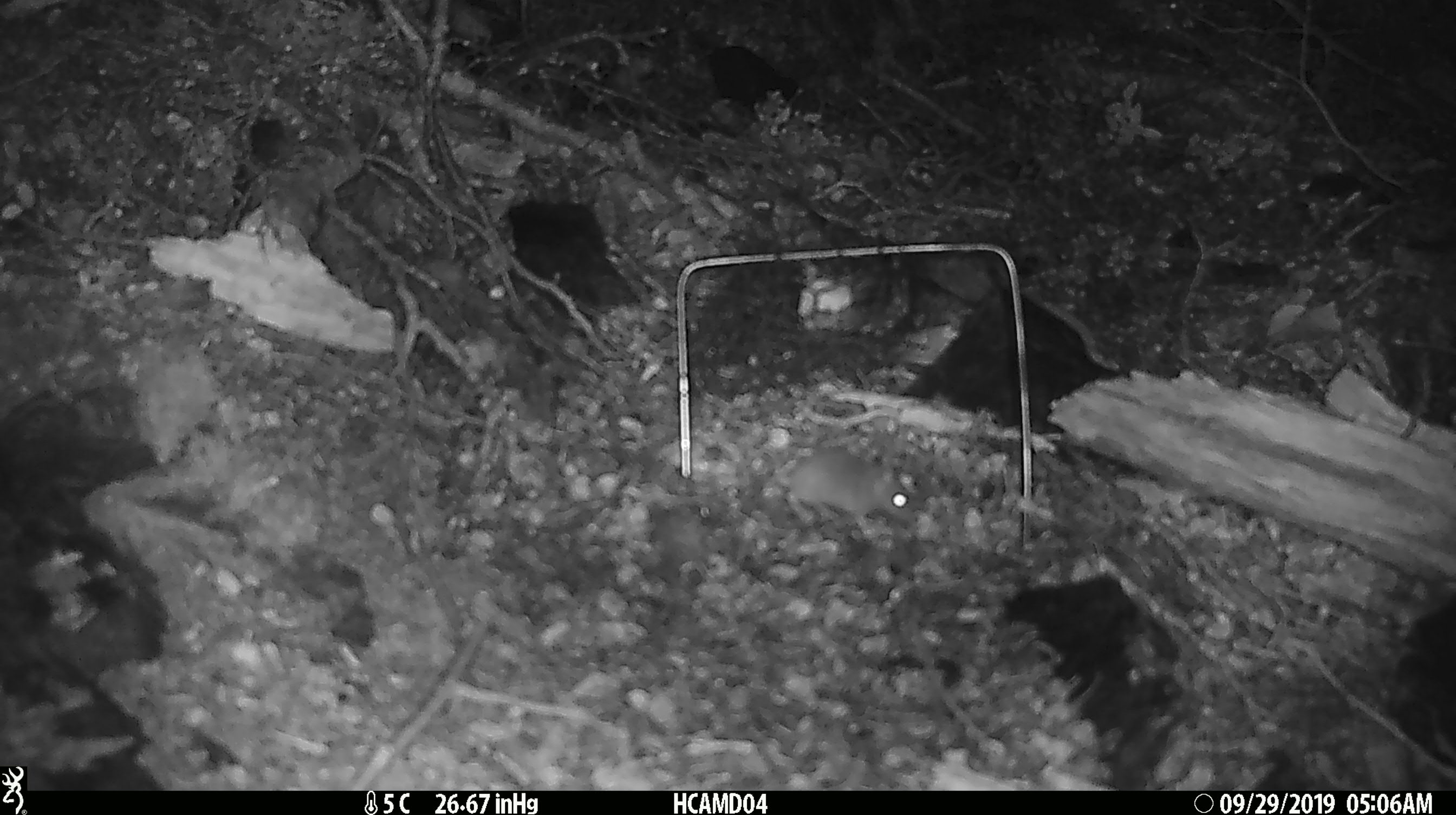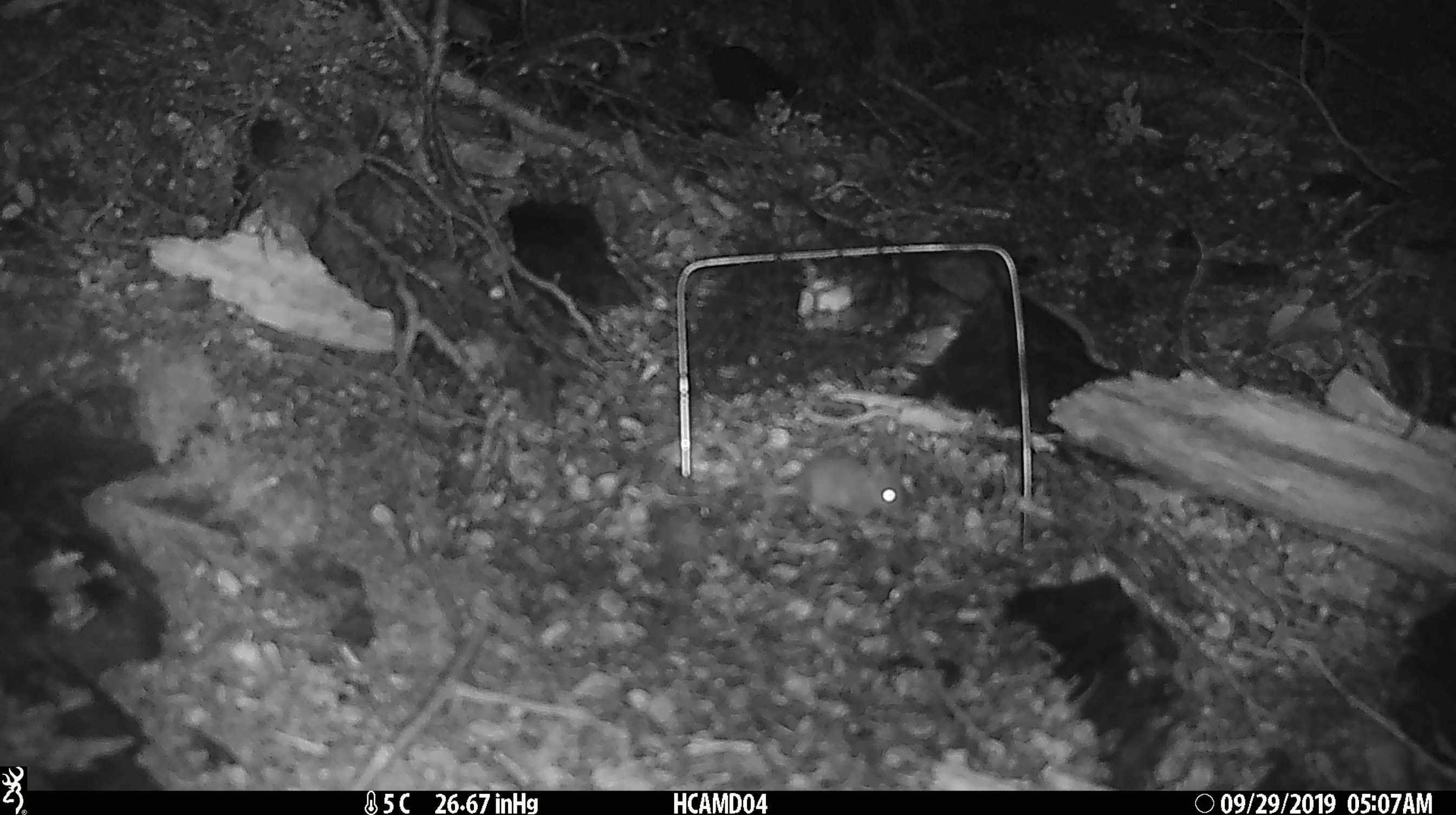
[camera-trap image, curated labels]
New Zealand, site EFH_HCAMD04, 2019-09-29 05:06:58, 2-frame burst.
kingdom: Animalia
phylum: Chordata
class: Mammalia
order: Rodentia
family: Muridae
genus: Mus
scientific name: Mus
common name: mouse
Mouse (Mus).